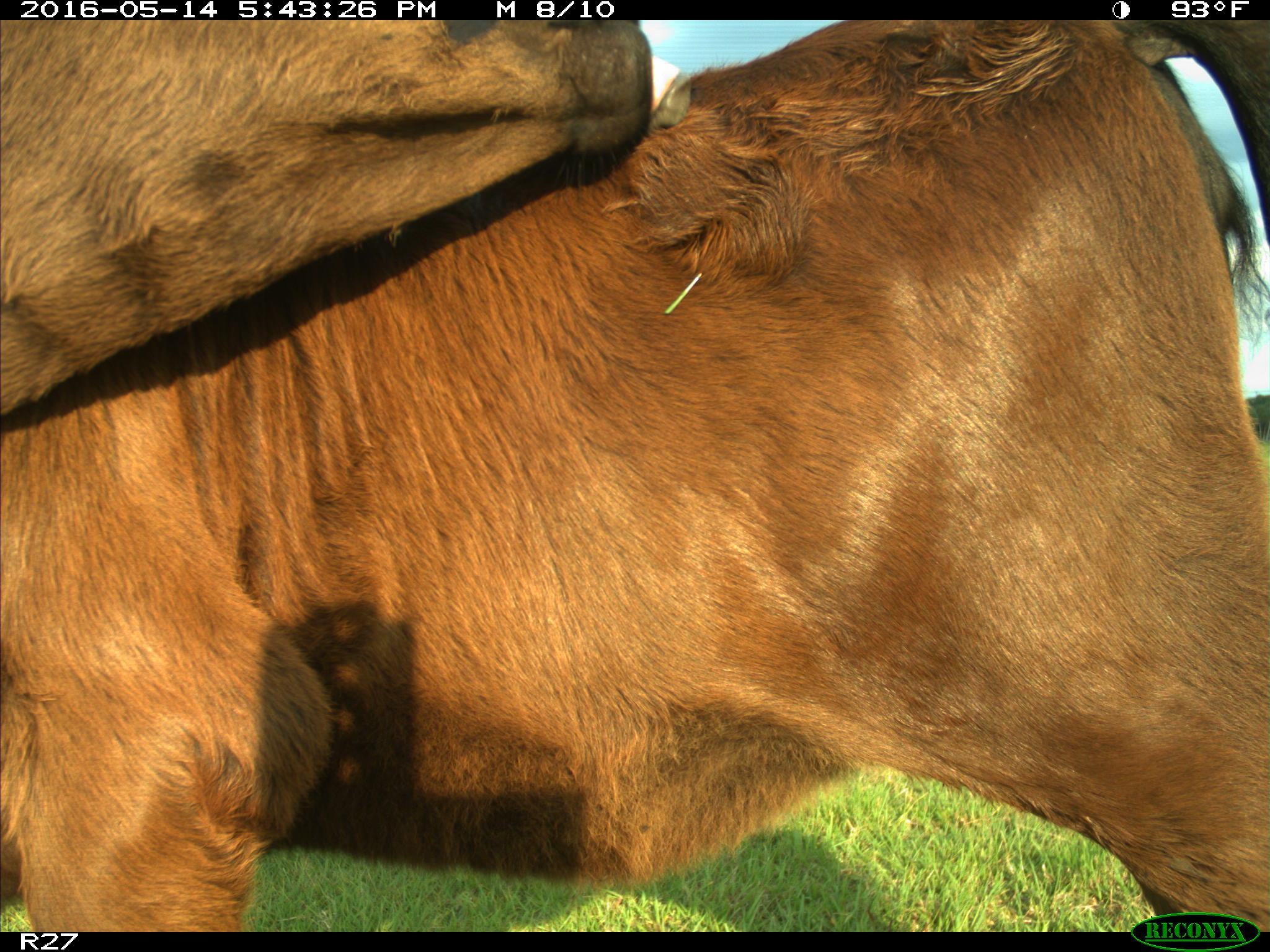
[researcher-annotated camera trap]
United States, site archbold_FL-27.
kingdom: Animalia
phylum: Chordata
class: Mammalia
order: Artiodactyla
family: Bovidae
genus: Bos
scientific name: Bos taurus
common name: domestic cow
Bos taurus (domestic cow).